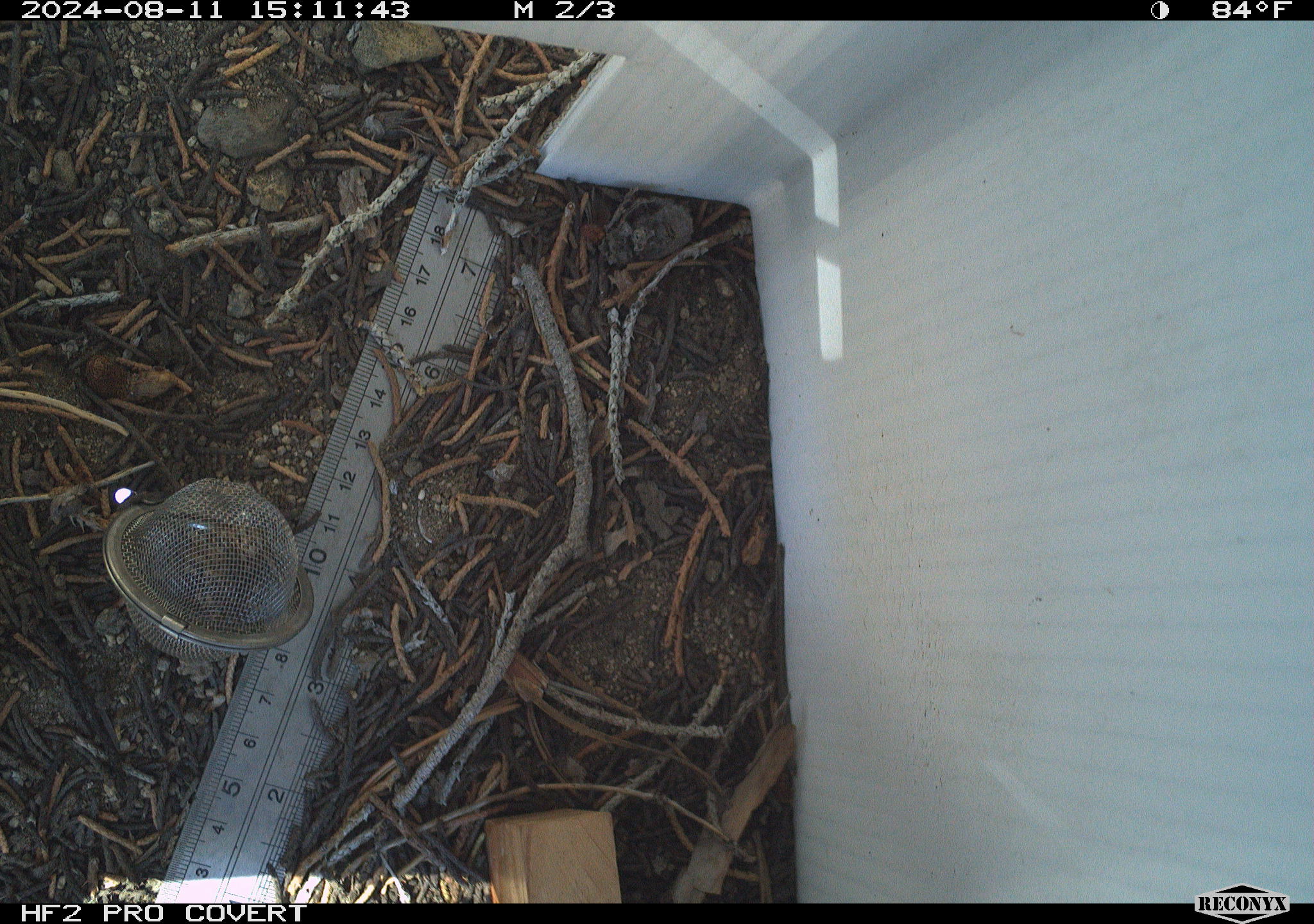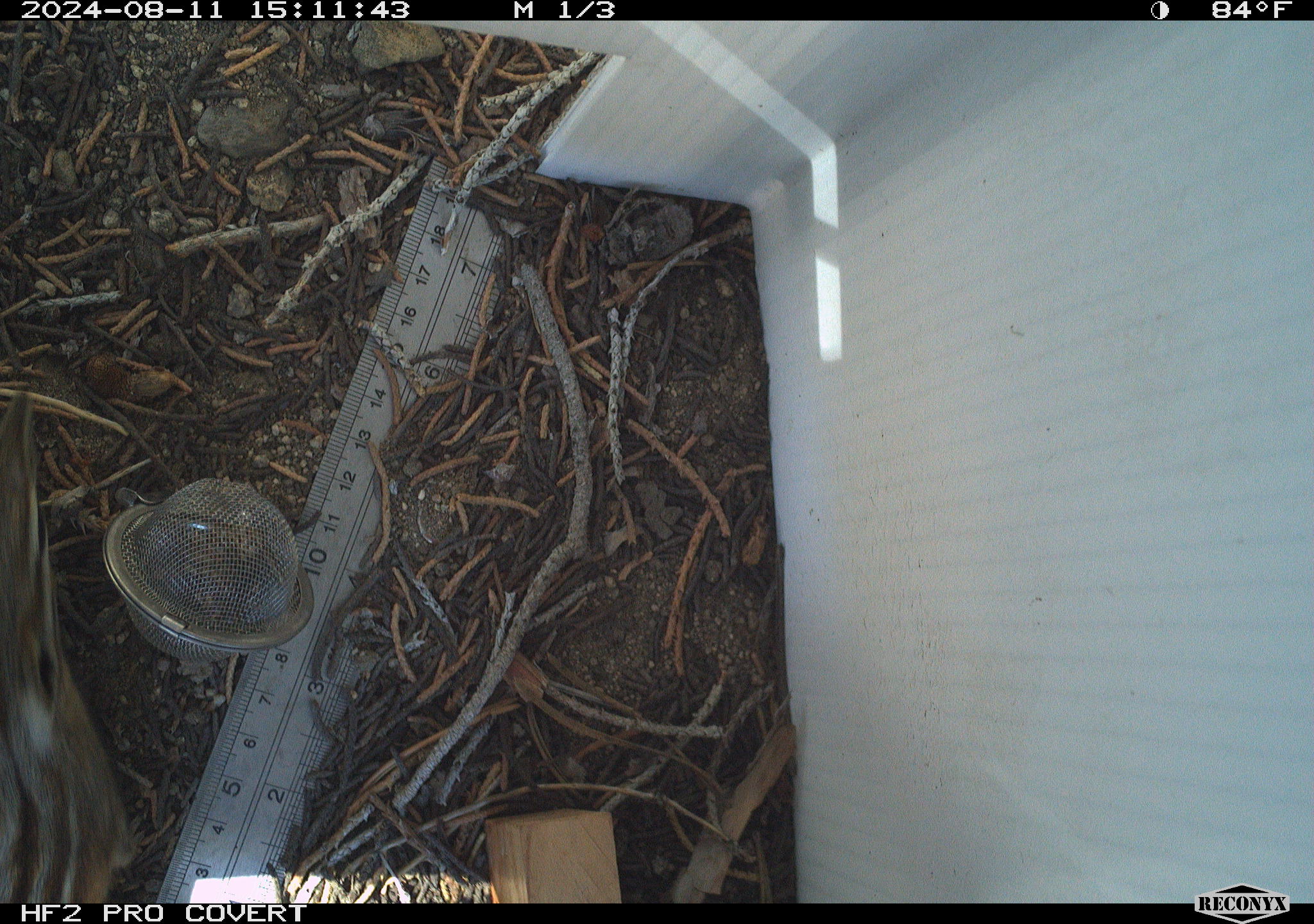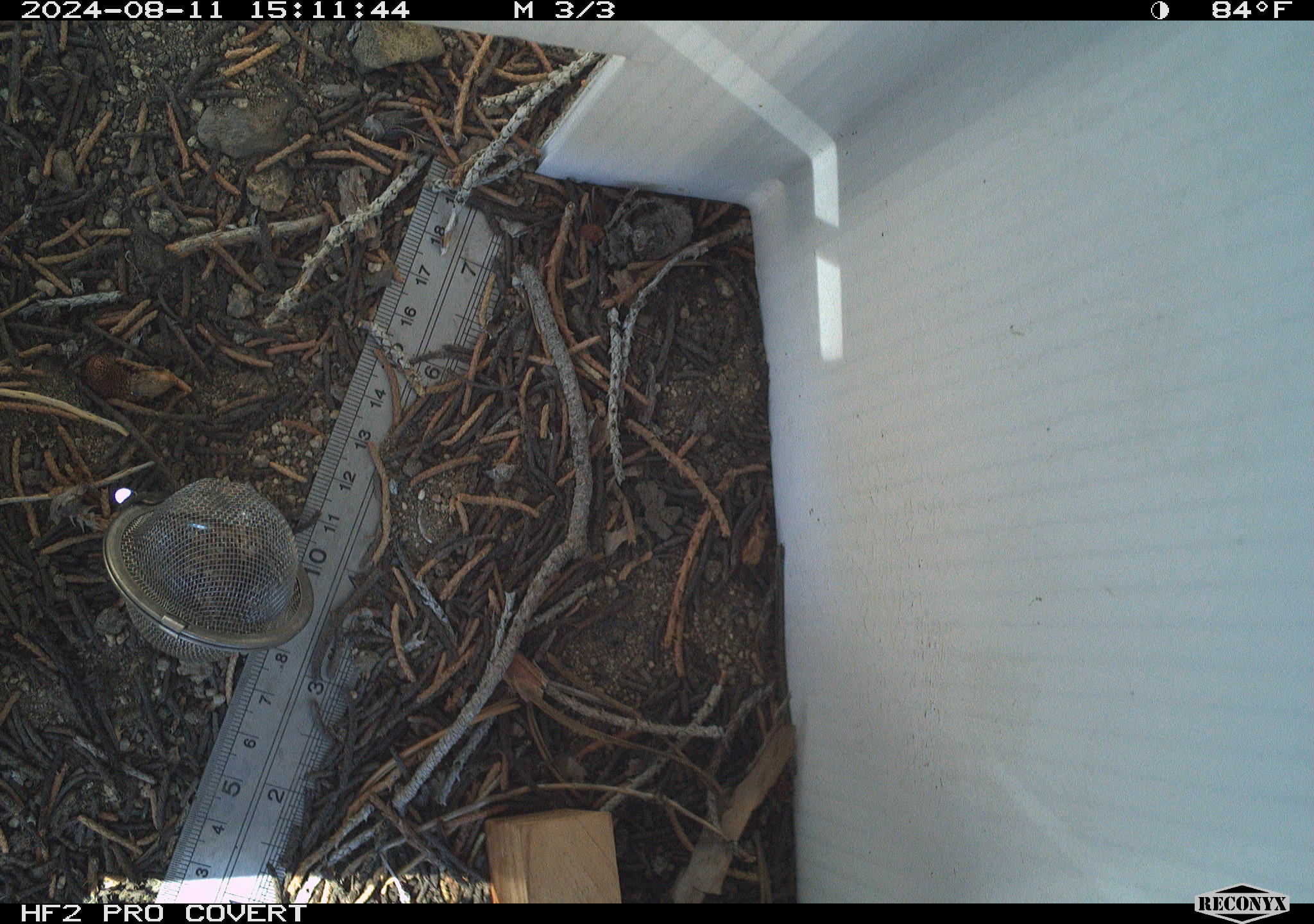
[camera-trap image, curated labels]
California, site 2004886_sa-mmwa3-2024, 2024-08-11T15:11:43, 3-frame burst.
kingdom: Animalia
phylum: Chordata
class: Mammalia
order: Rodentia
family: Sciuridae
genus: Neotamias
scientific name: Neotamias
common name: western chipmunks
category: neotamias species